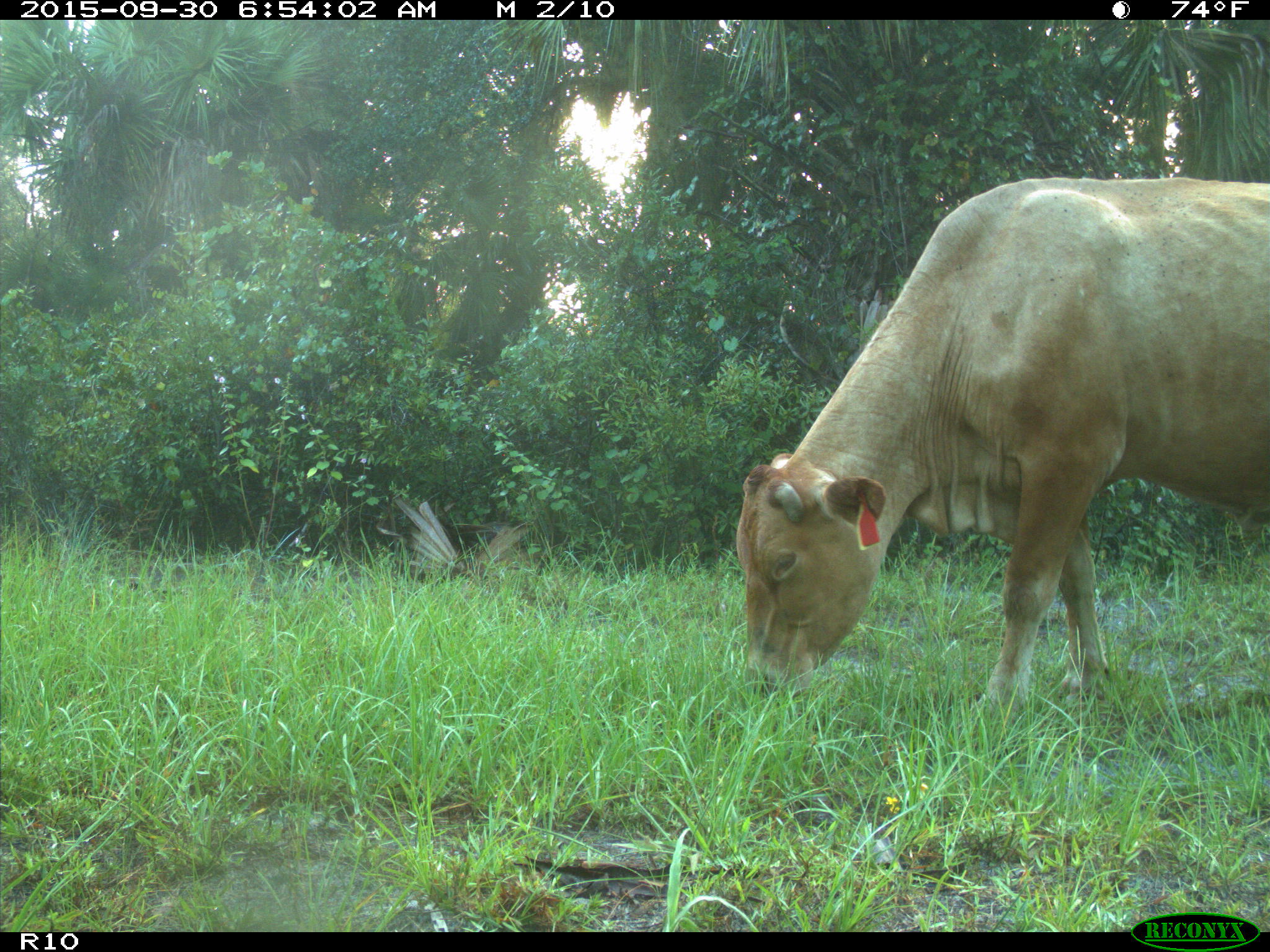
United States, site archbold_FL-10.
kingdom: Animalia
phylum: Chordata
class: Mammalia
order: Artiodactyla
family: Bovidae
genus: Bos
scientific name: Bos taurus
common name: domestic cow